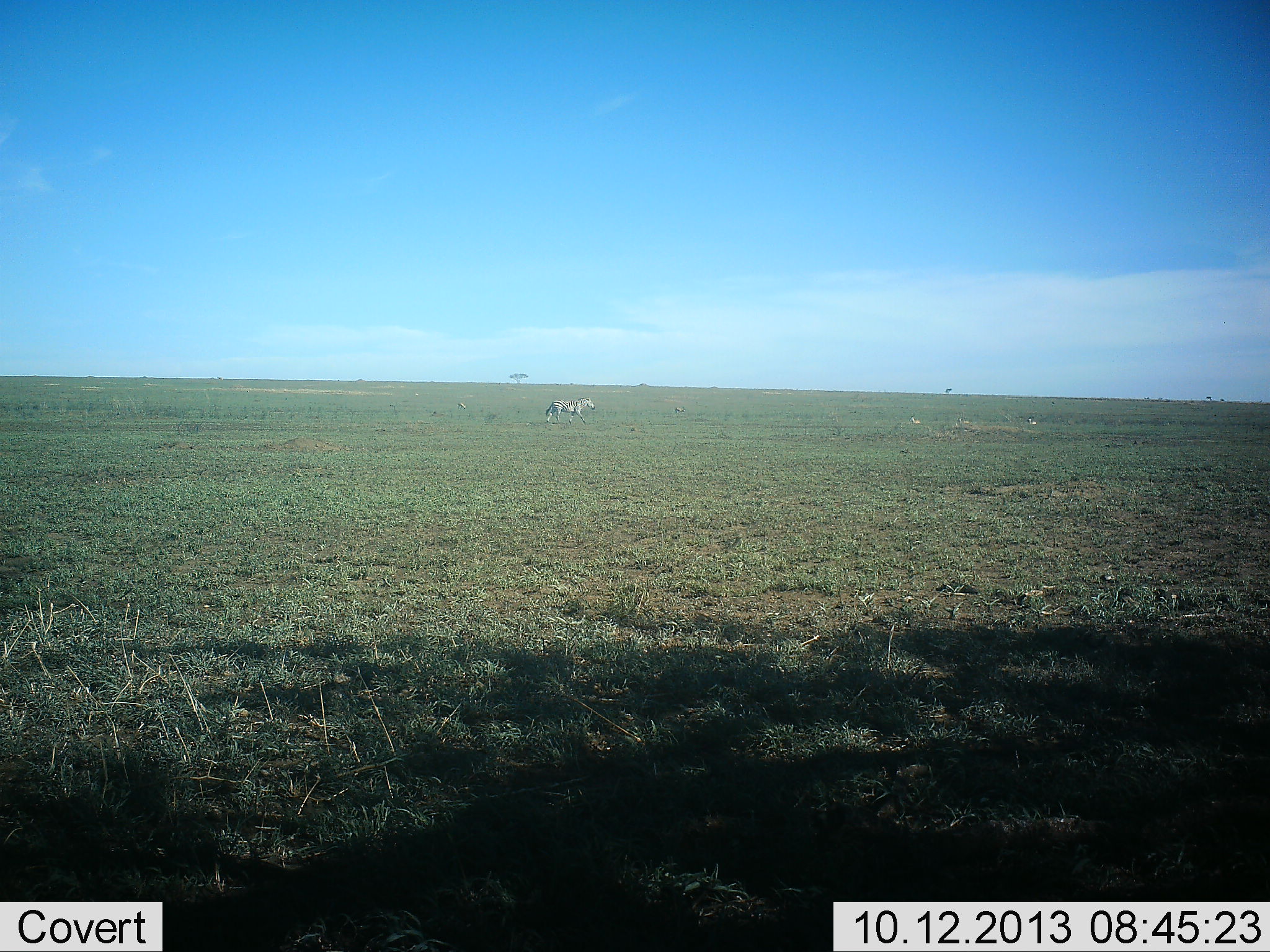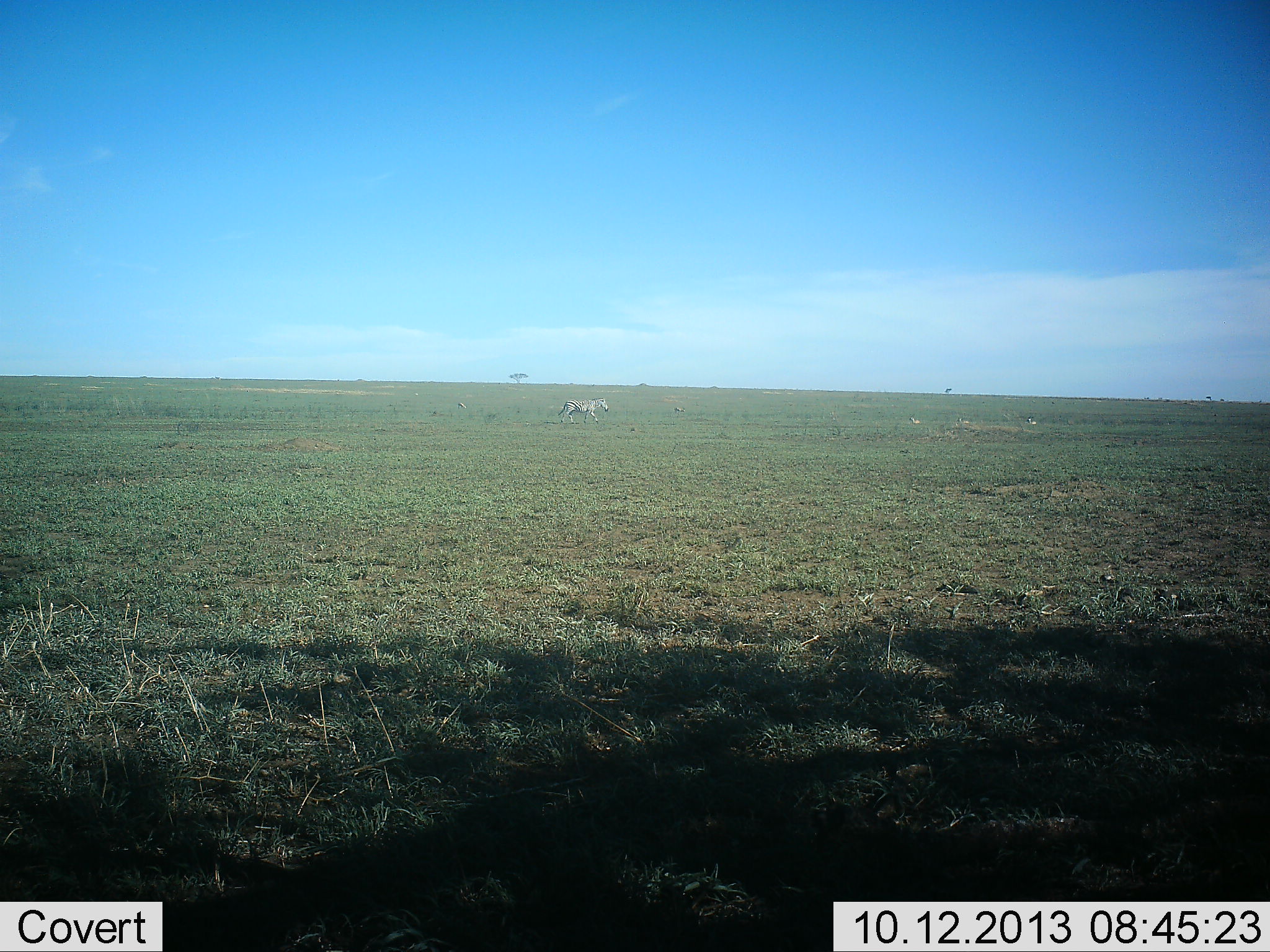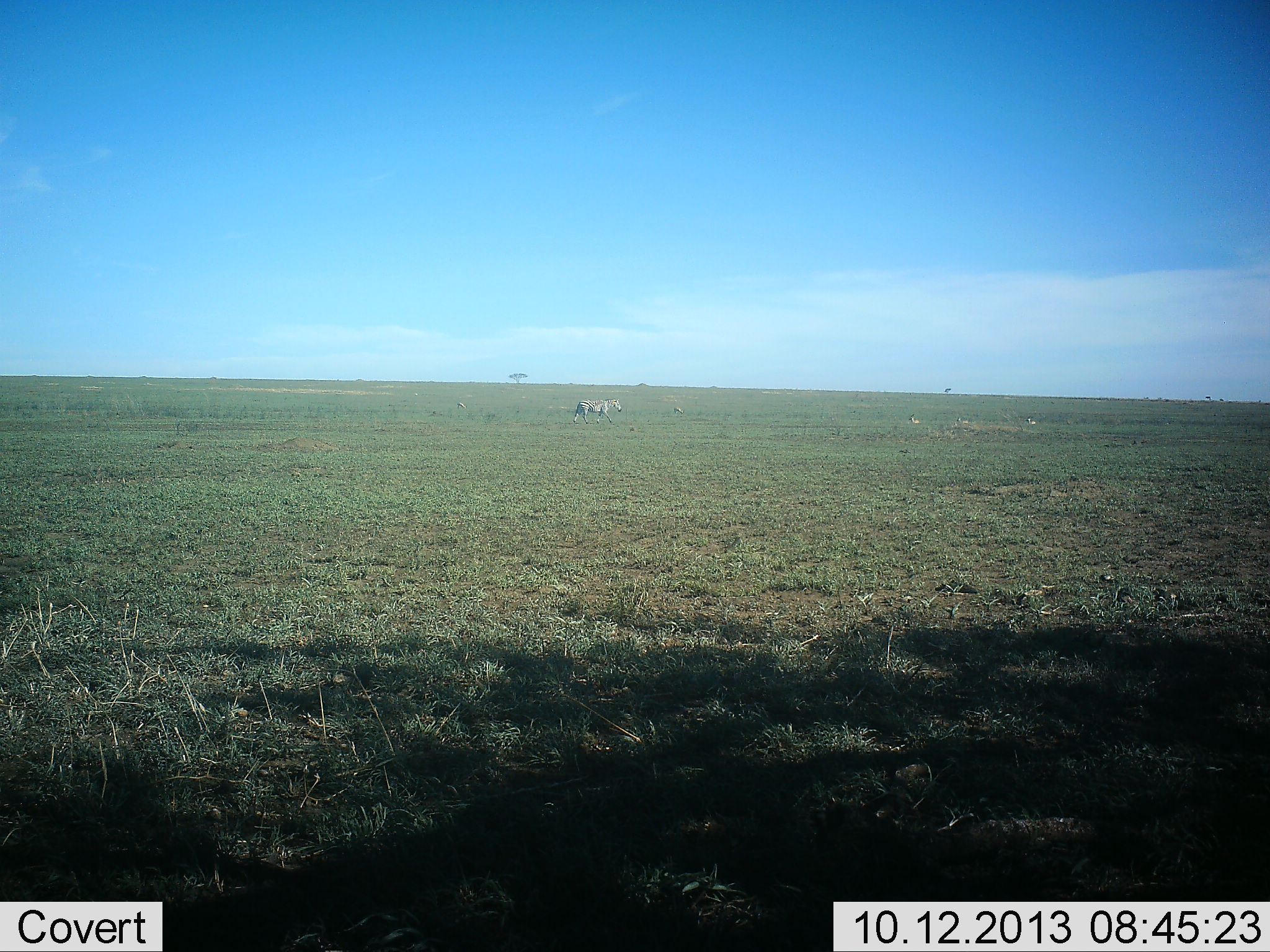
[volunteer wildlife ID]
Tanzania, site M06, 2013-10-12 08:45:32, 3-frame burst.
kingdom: Animalia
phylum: Chordata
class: Mammalia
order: Perissodactyla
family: Equidae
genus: Equus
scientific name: Equus quagga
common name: plains zebra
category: zebra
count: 1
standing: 0%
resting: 0%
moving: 100%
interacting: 0%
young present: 0%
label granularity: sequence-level